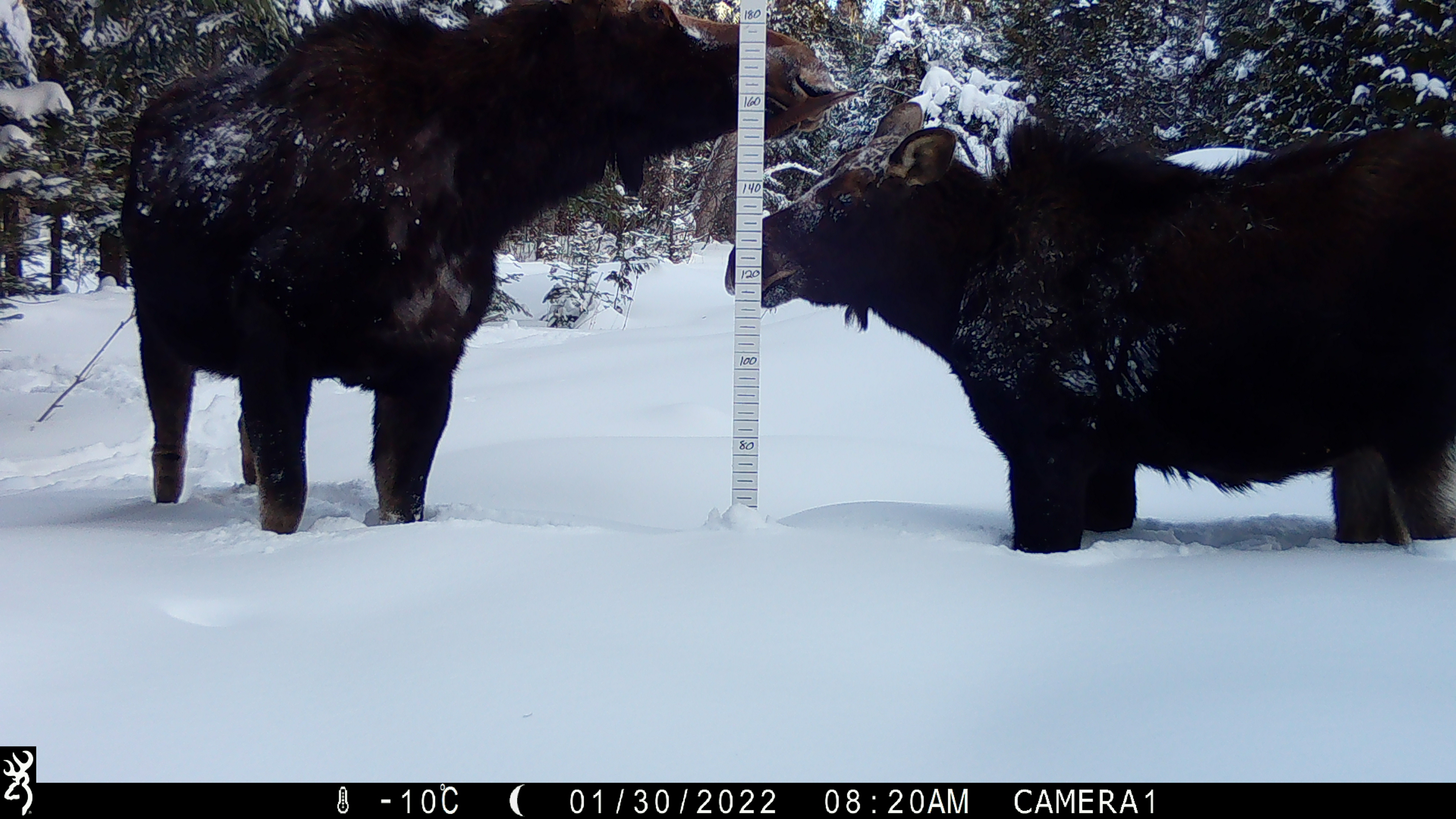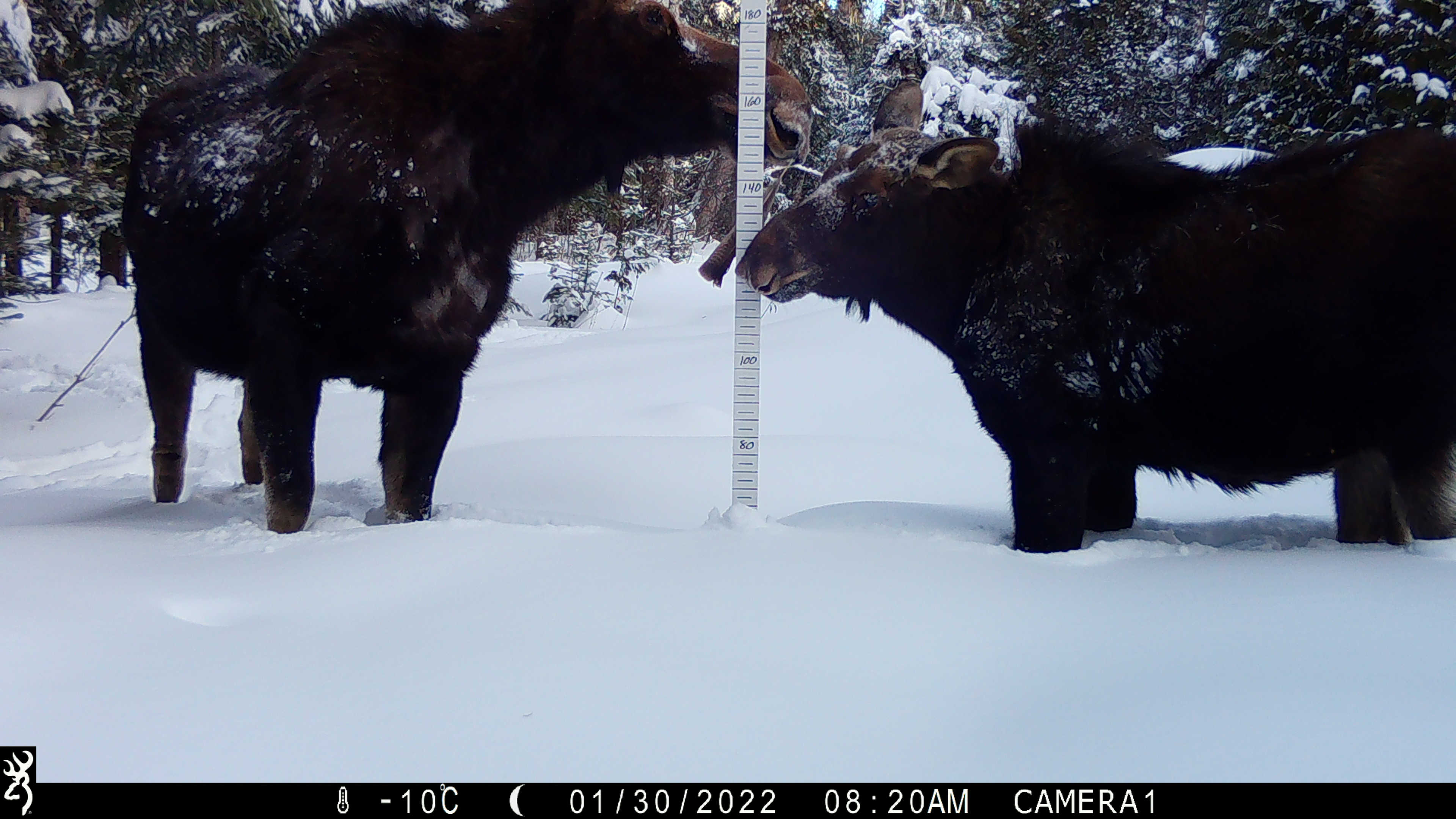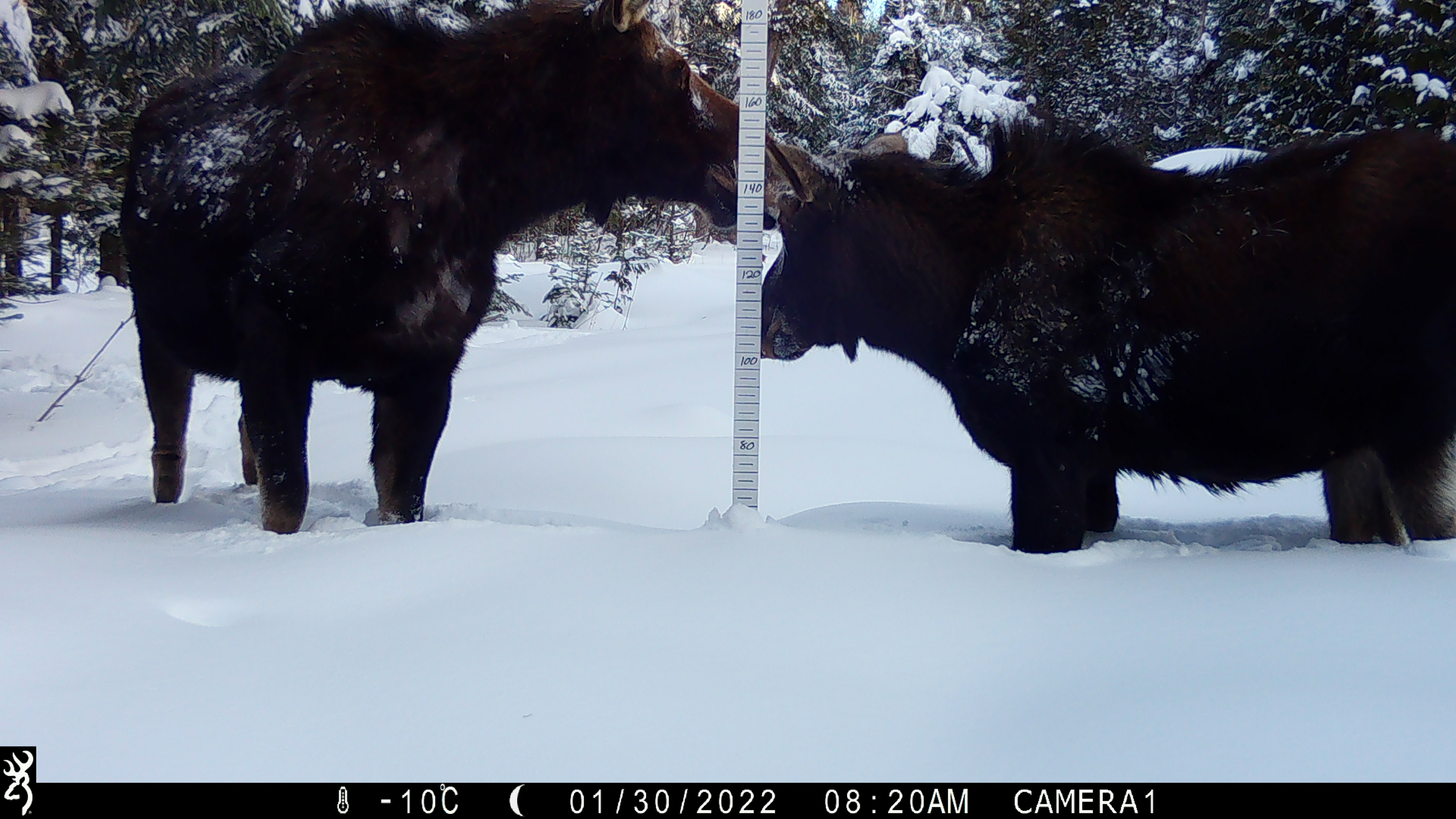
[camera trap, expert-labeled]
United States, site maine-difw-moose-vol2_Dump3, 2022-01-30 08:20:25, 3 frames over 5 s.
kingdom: Animalia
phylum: Chordata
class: Mammalia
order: Artiodactyla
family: Cervidae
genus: Alces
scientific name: Alces alces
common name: moose